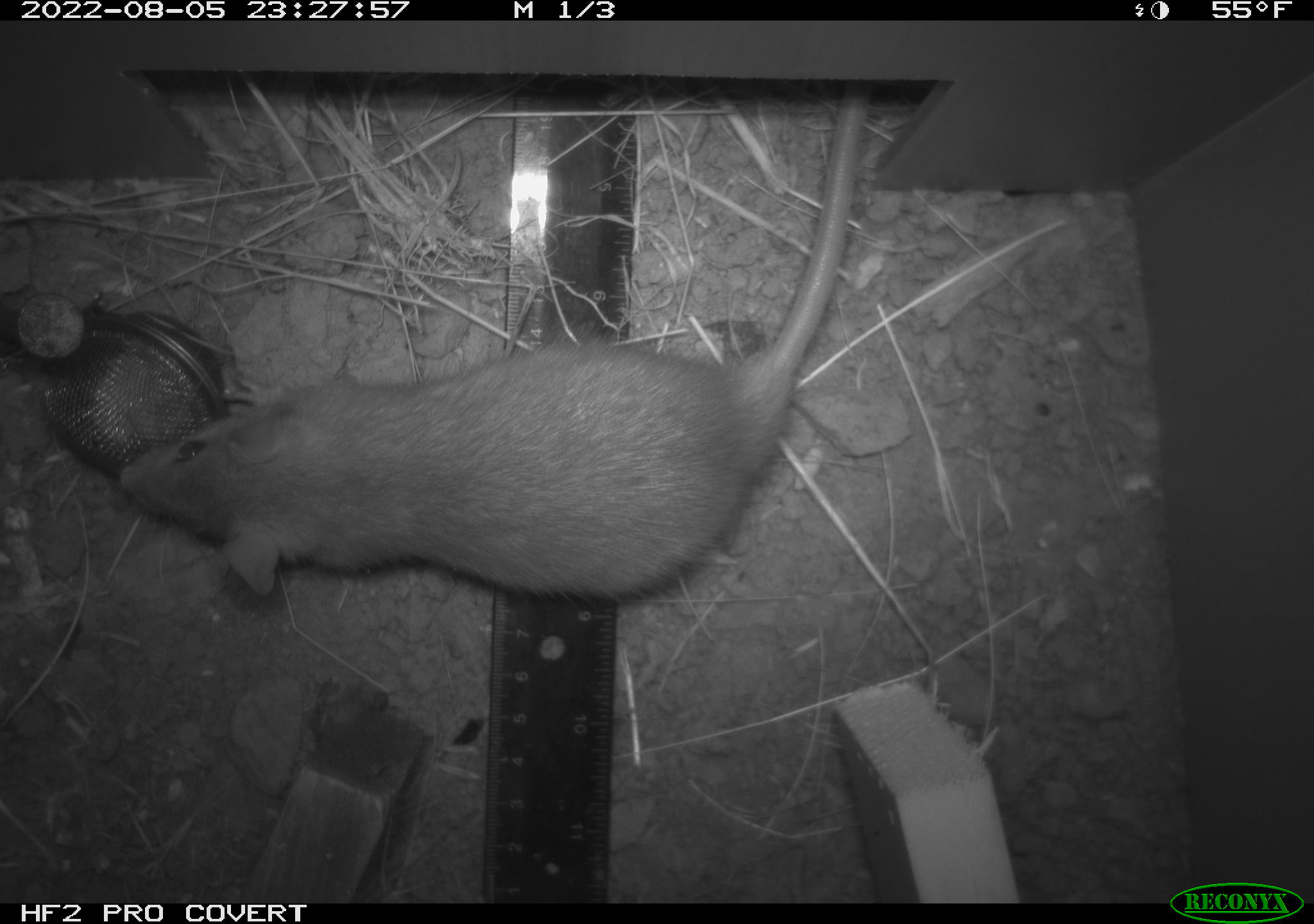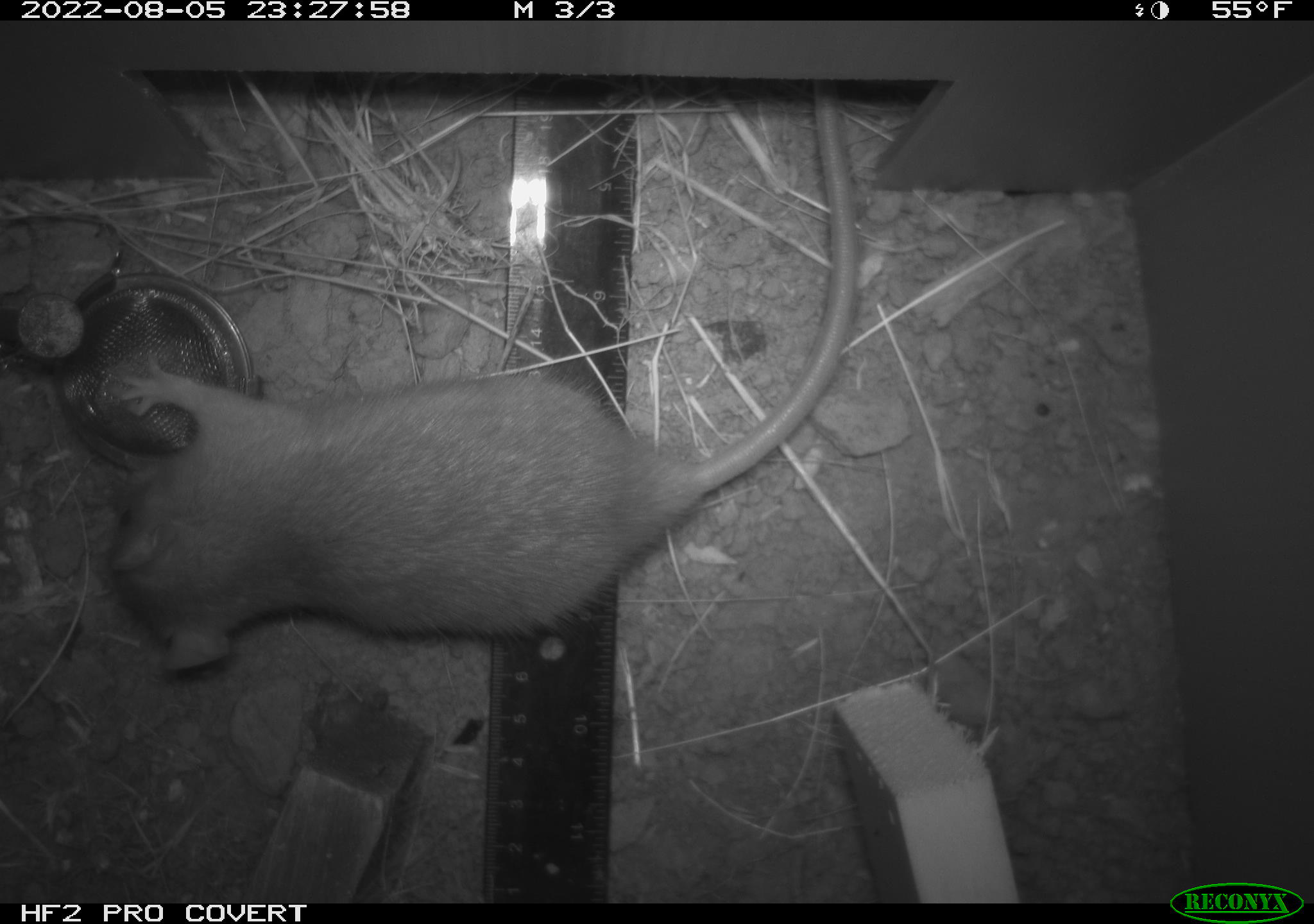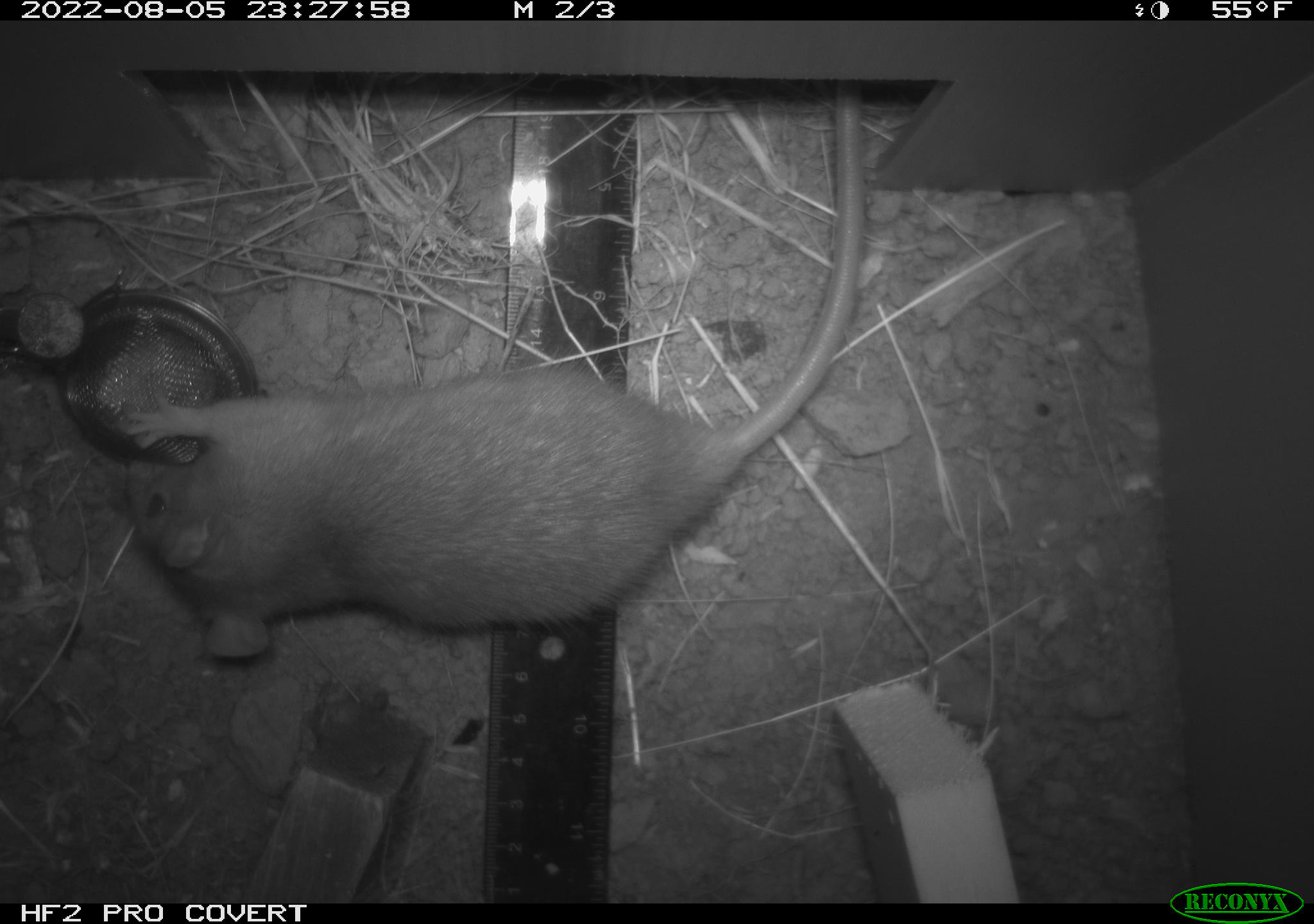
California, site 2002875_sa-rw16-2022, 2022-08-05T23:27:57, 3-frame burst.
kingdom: Animalia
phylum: Chordata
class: Mammalia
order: Rodentia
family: Muridae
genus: Rattus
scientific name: Rattus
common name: rat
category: rattus species